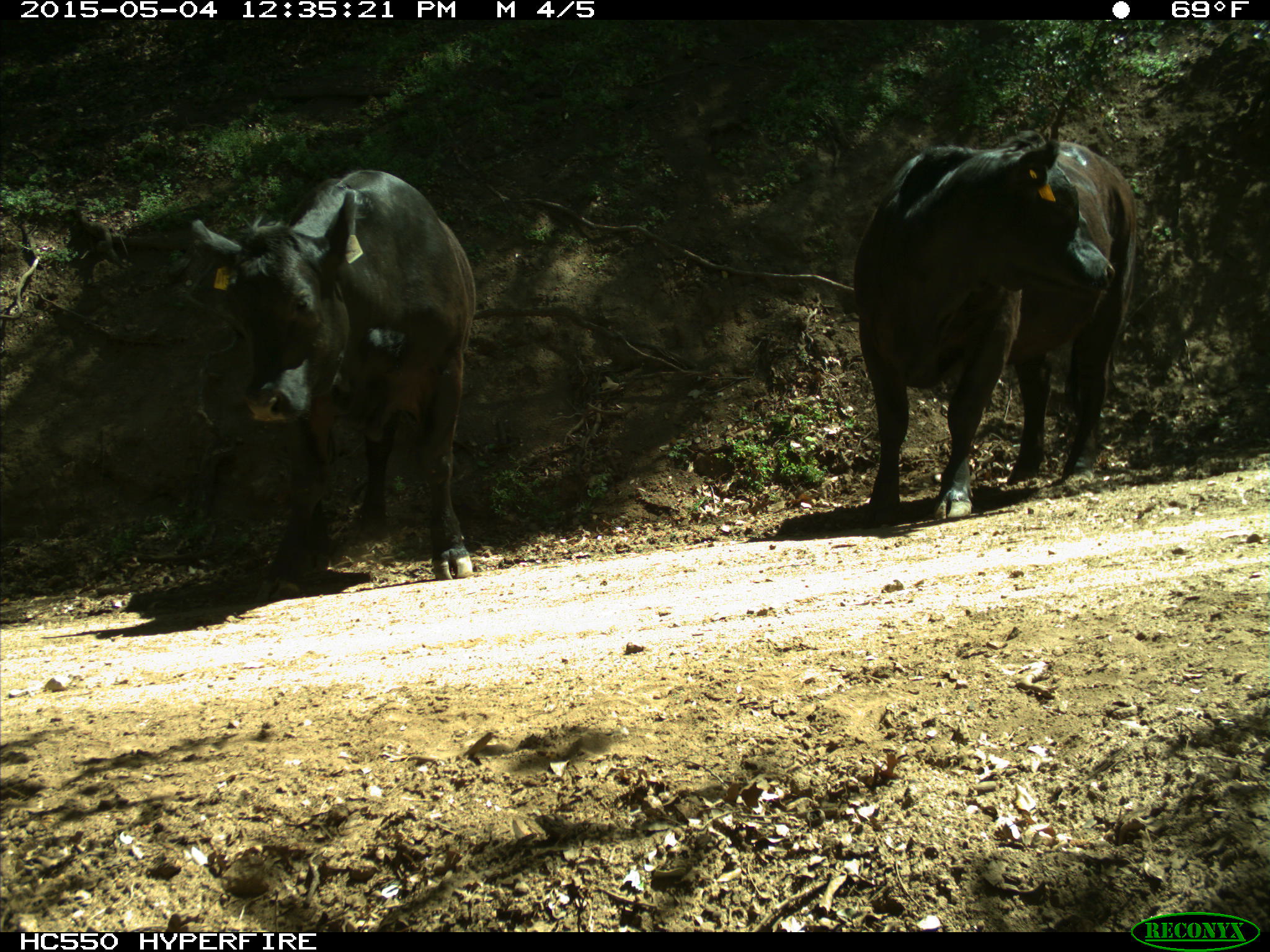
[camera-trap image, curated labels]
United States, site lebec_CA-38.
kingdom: Animalia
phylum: Chordata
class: Mammalia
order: Artiodactyla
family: Bovidae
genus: Bos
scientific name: Bos taurus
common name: domestic cow